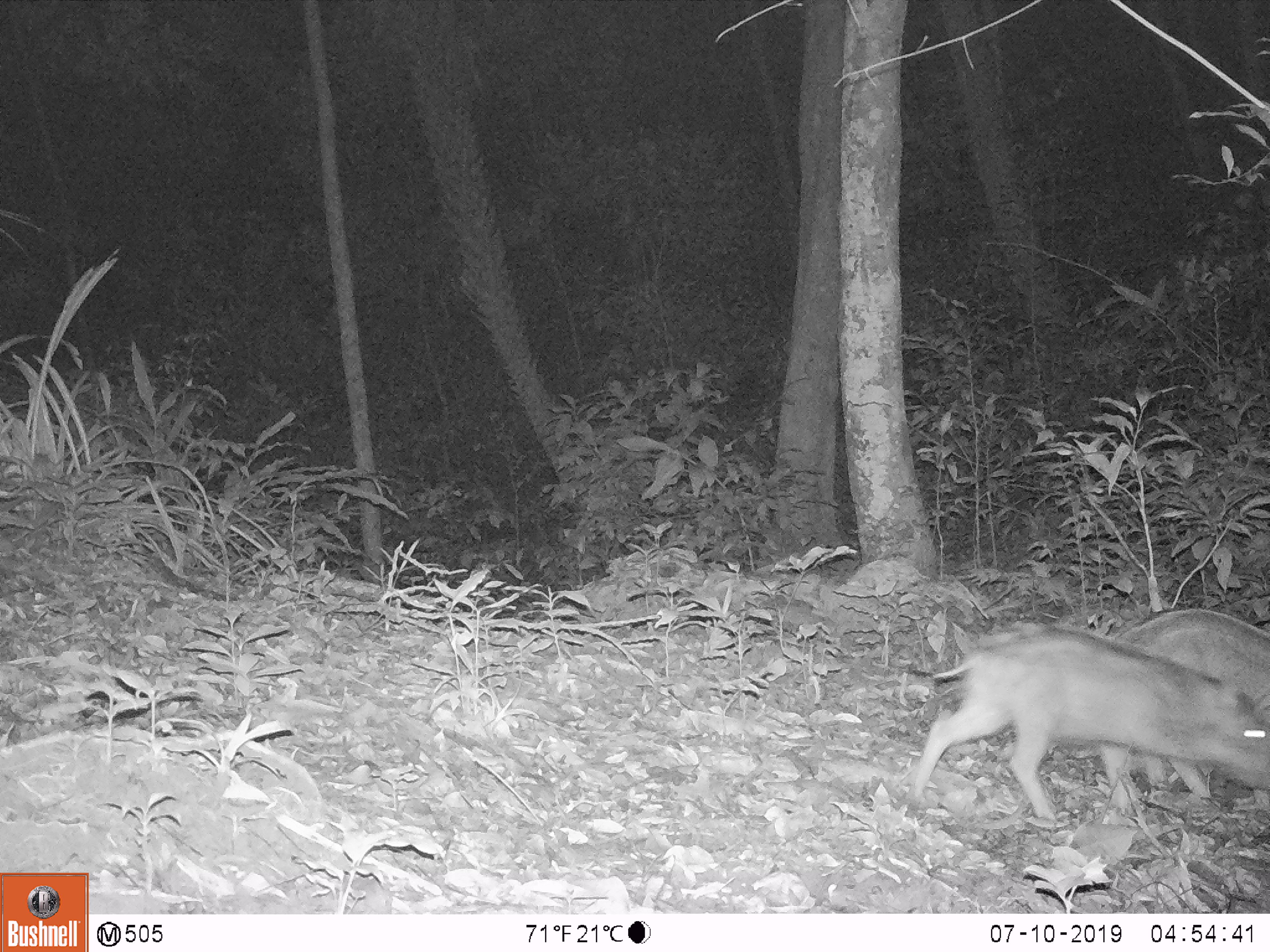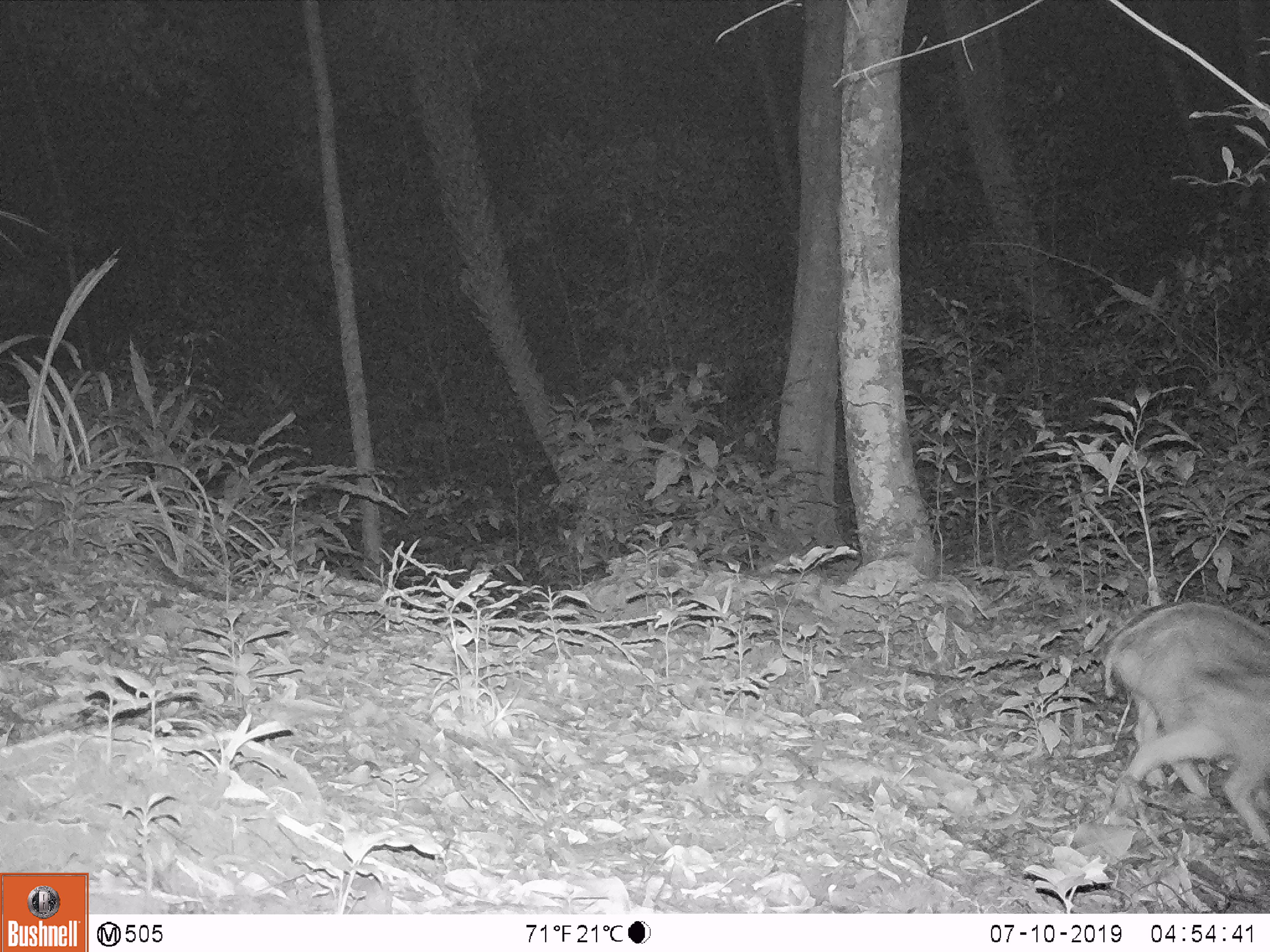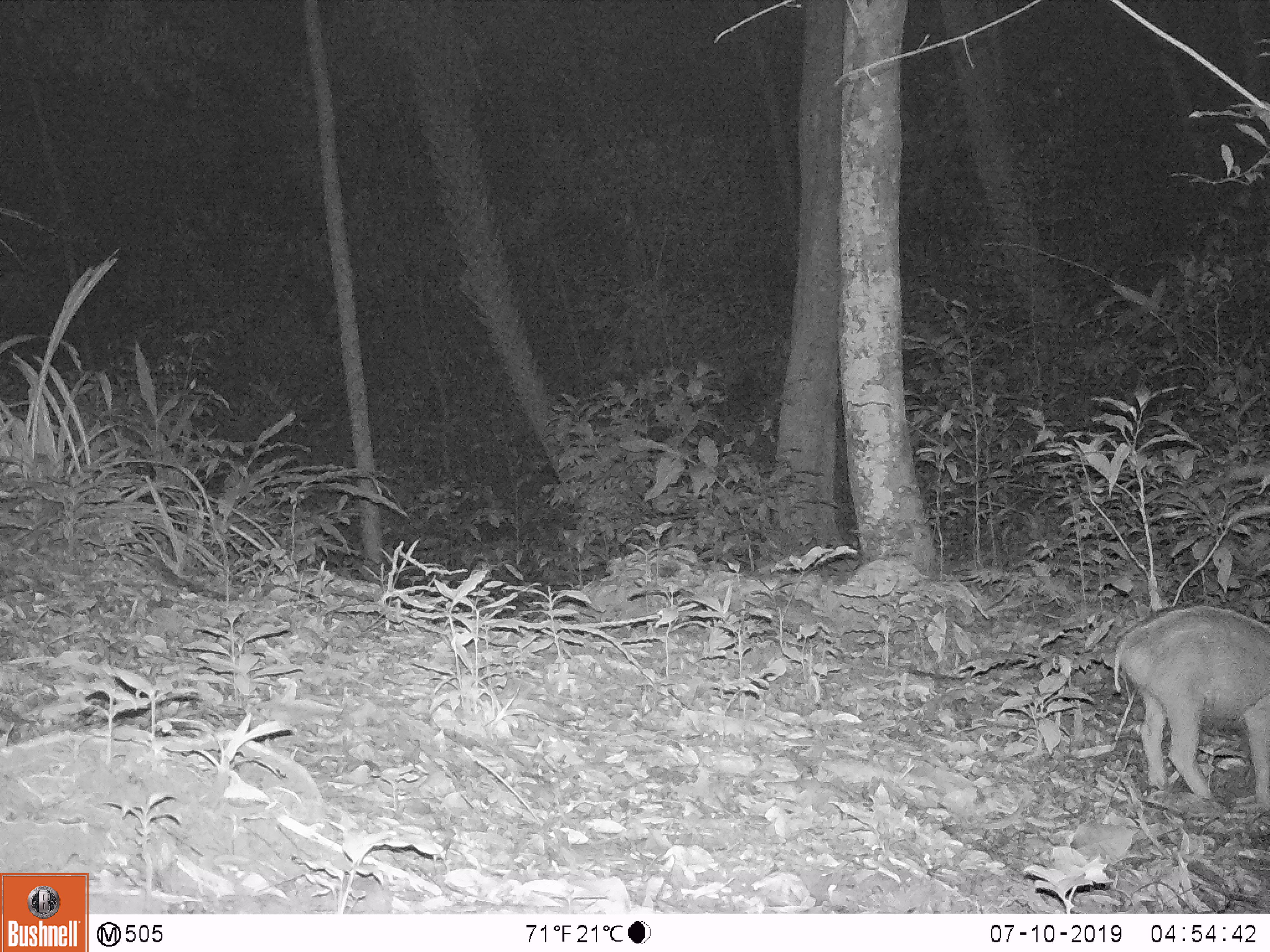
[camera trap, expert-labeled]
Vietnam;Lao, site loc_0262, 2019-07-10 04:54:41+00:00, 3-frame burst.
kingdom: Animalia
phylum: Chordata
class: Mammalia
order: Artiodactyla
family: Suidae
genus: Sus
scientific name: Sus scrofa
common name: eurasian wild pig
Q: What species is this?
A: Eurasian wild pig (Sus scrofa).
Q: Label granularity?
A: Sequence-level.